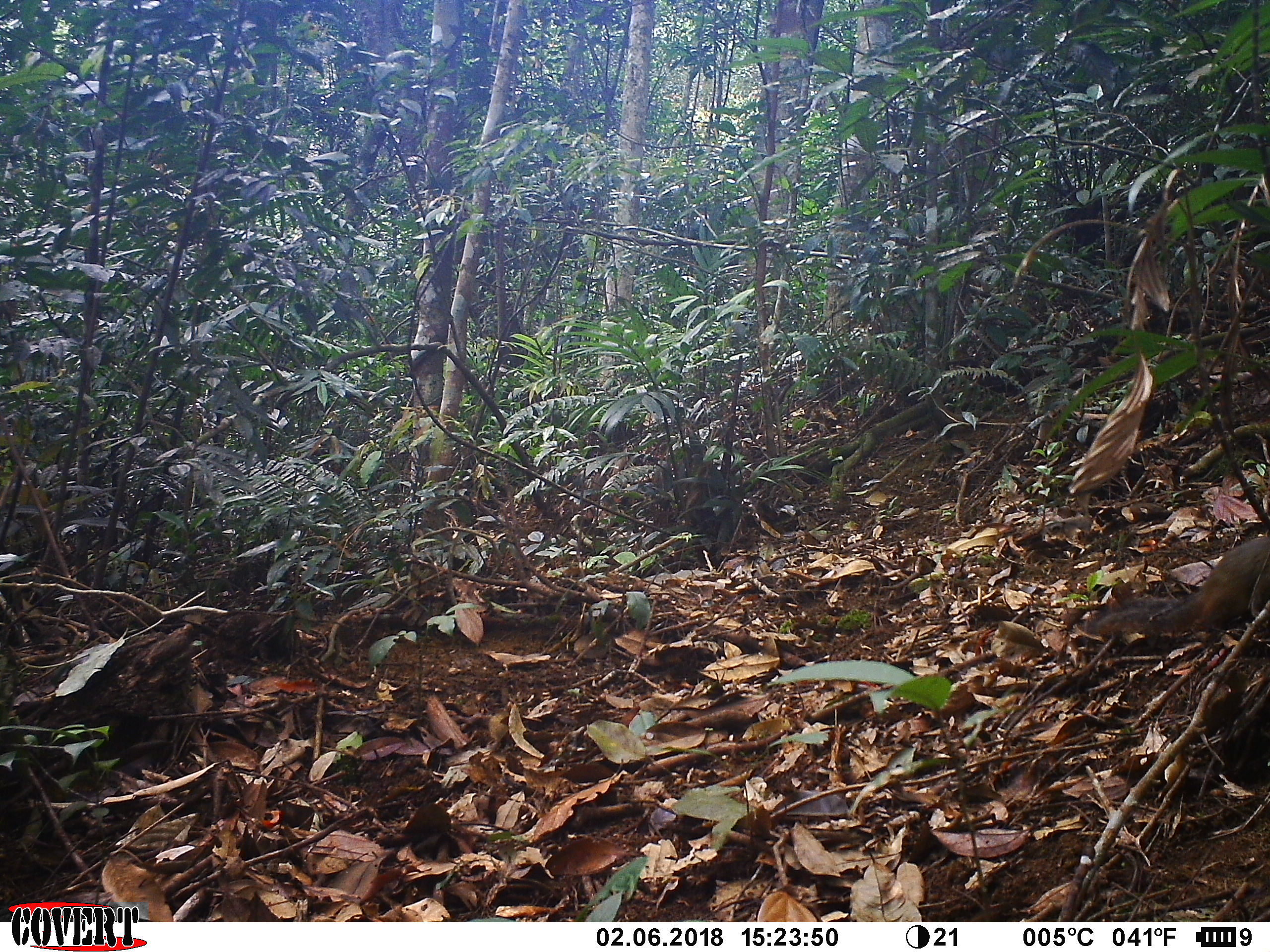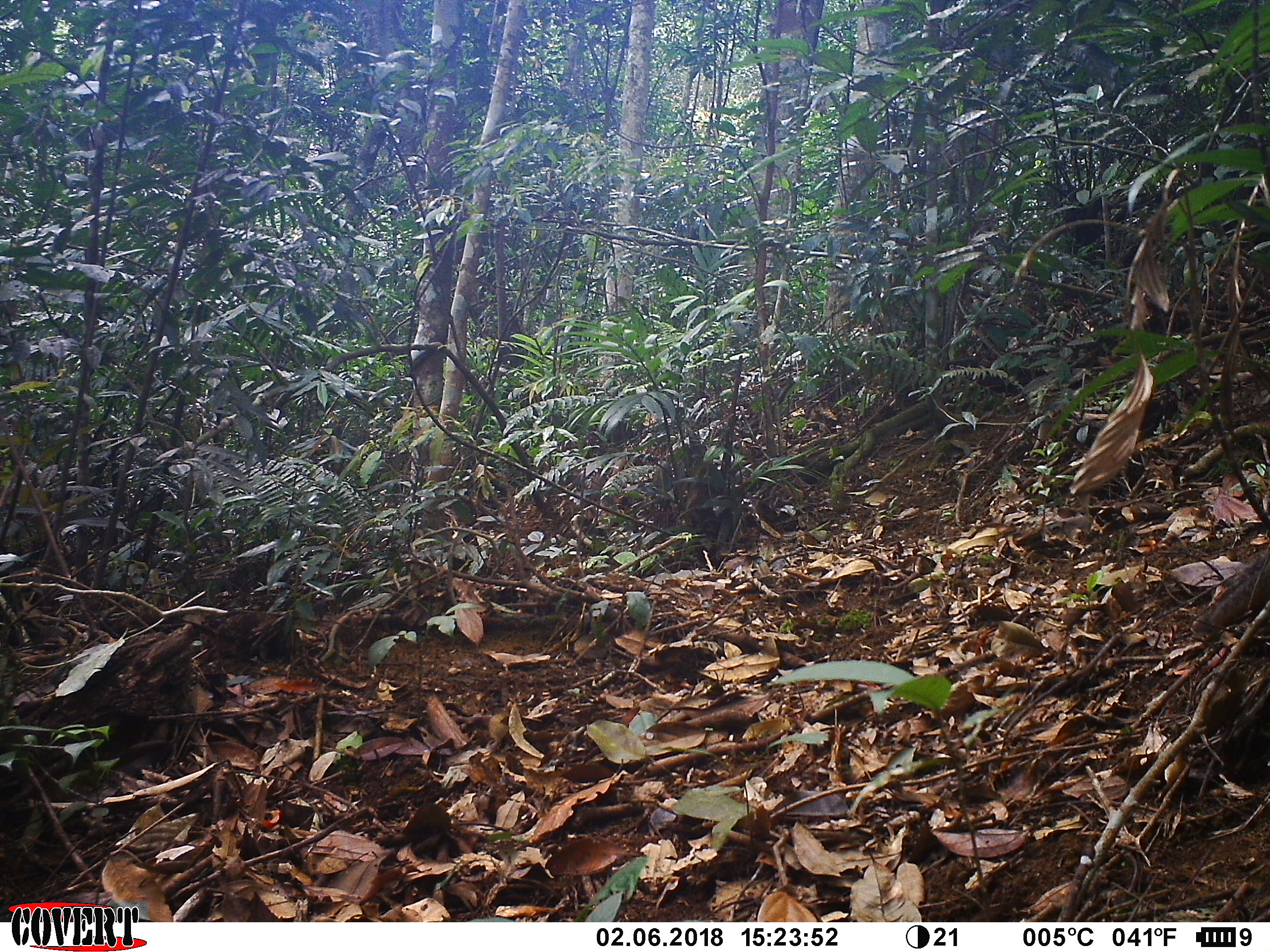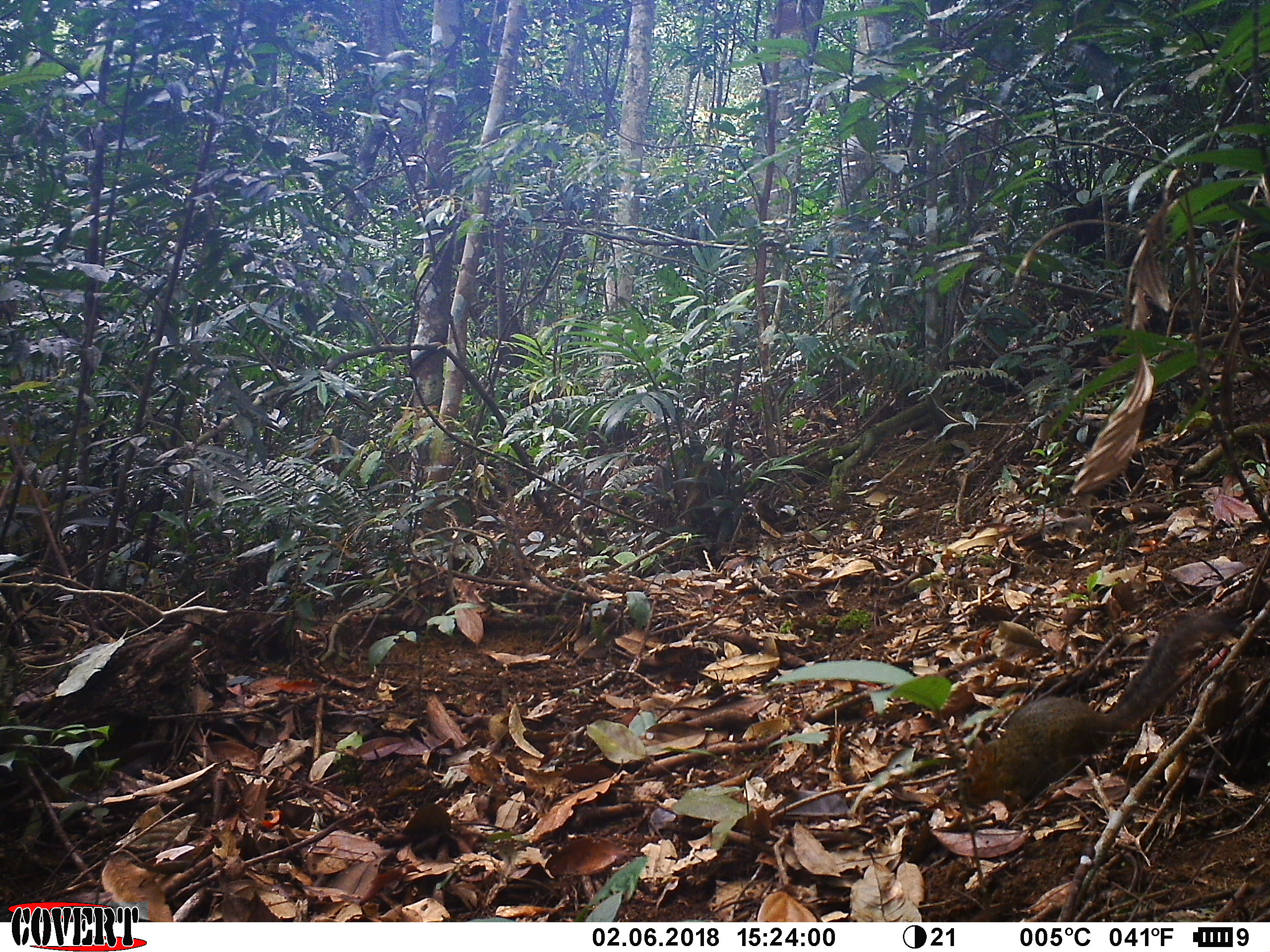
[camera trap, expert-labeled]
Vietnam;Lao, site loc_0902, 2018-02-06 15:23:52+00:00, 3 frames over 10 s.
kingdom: Animalia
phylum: Chordata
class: Mammalia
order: Rodentia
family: Sciuridae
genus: Dremomys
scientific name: Dremomys rufigenis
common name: red-cheeked squirrel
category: red cheeked squirrel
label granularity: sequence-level